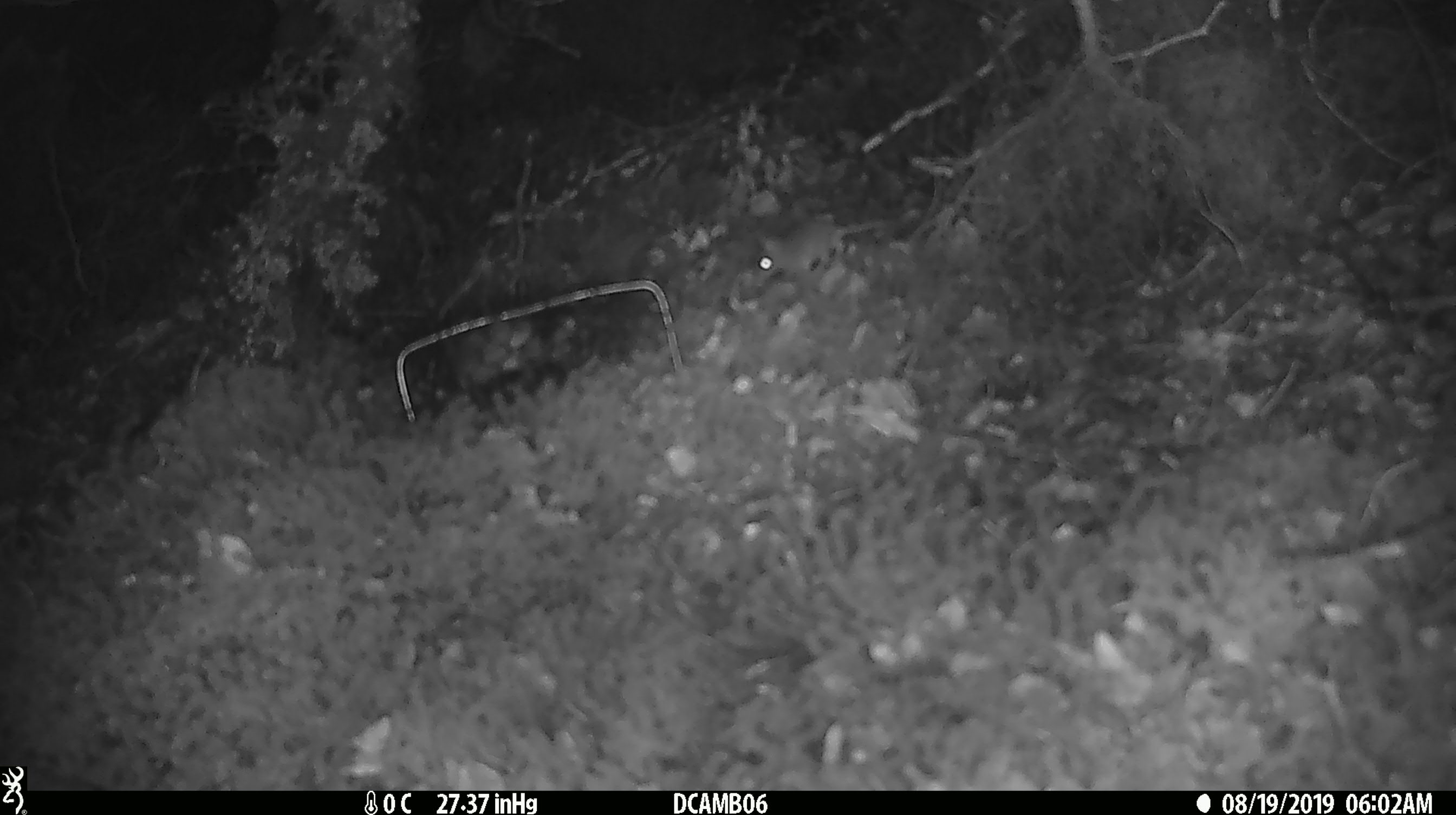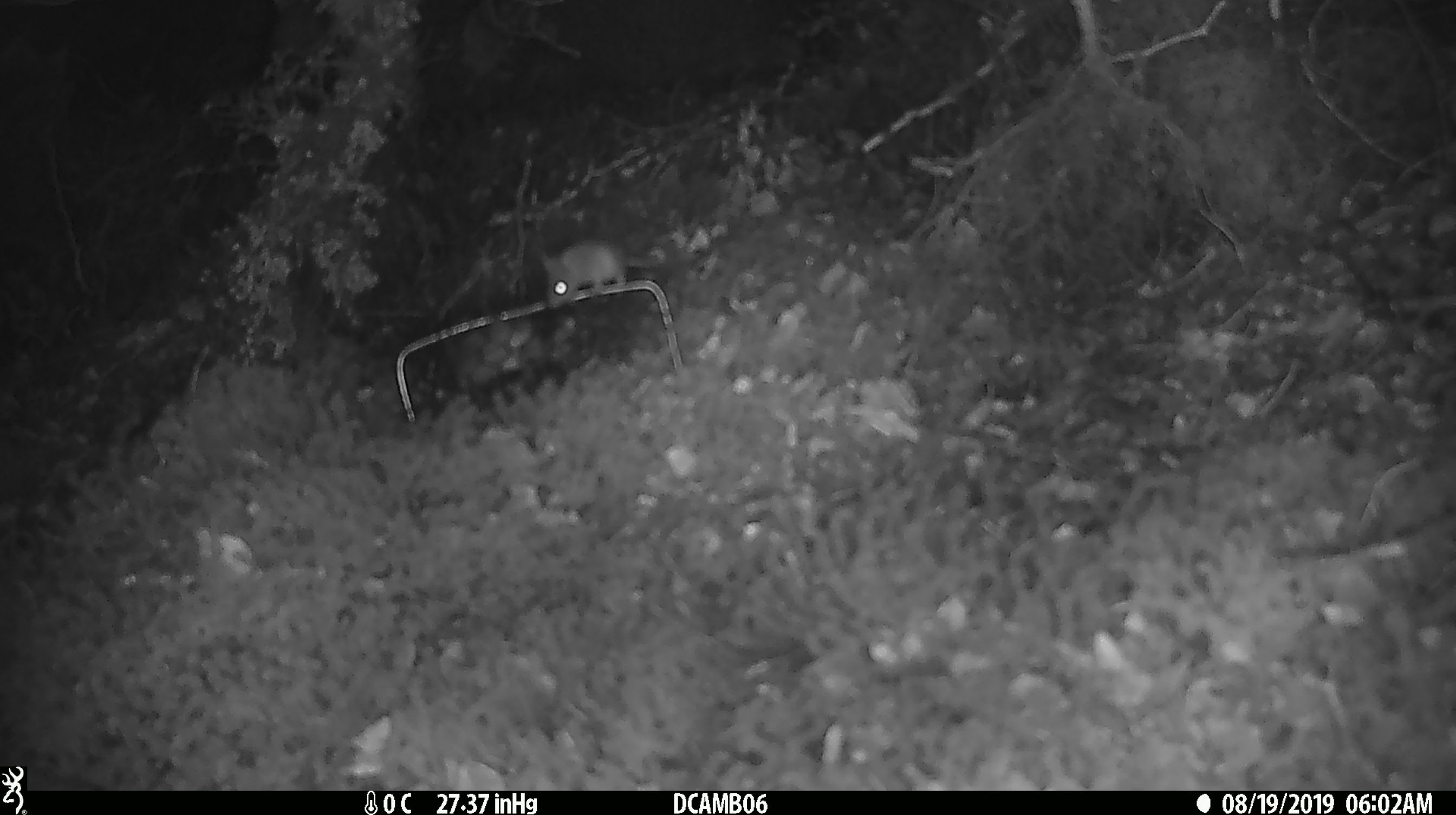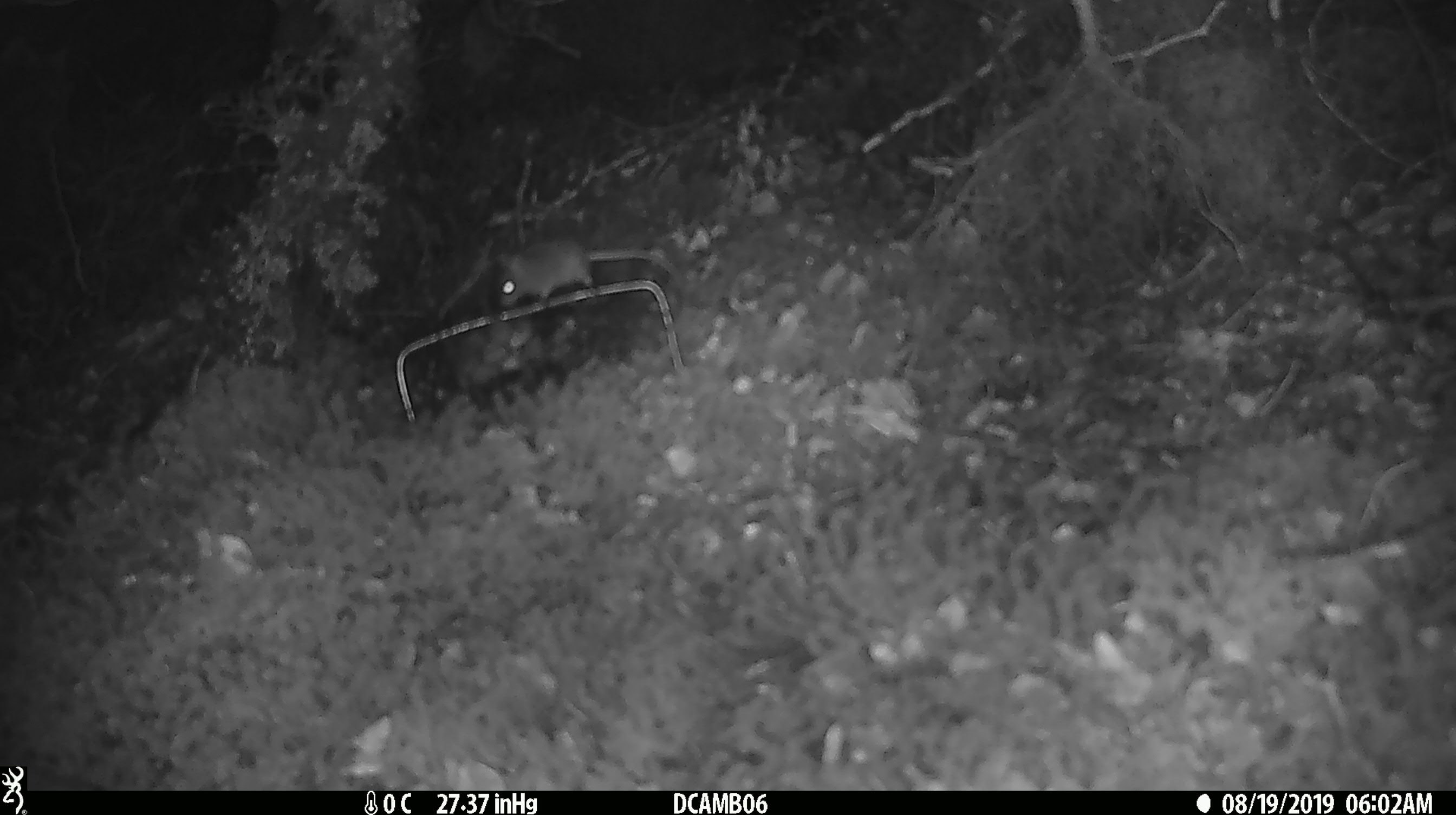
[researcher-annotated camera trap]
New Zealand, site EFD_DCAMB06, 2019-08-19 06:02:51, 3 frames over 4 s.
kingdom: Animalia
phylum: Chordata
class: Mammalia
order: Rodentia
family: Muridae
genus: Mus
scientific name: Mus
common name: mouse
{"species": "mouse (Mus)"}